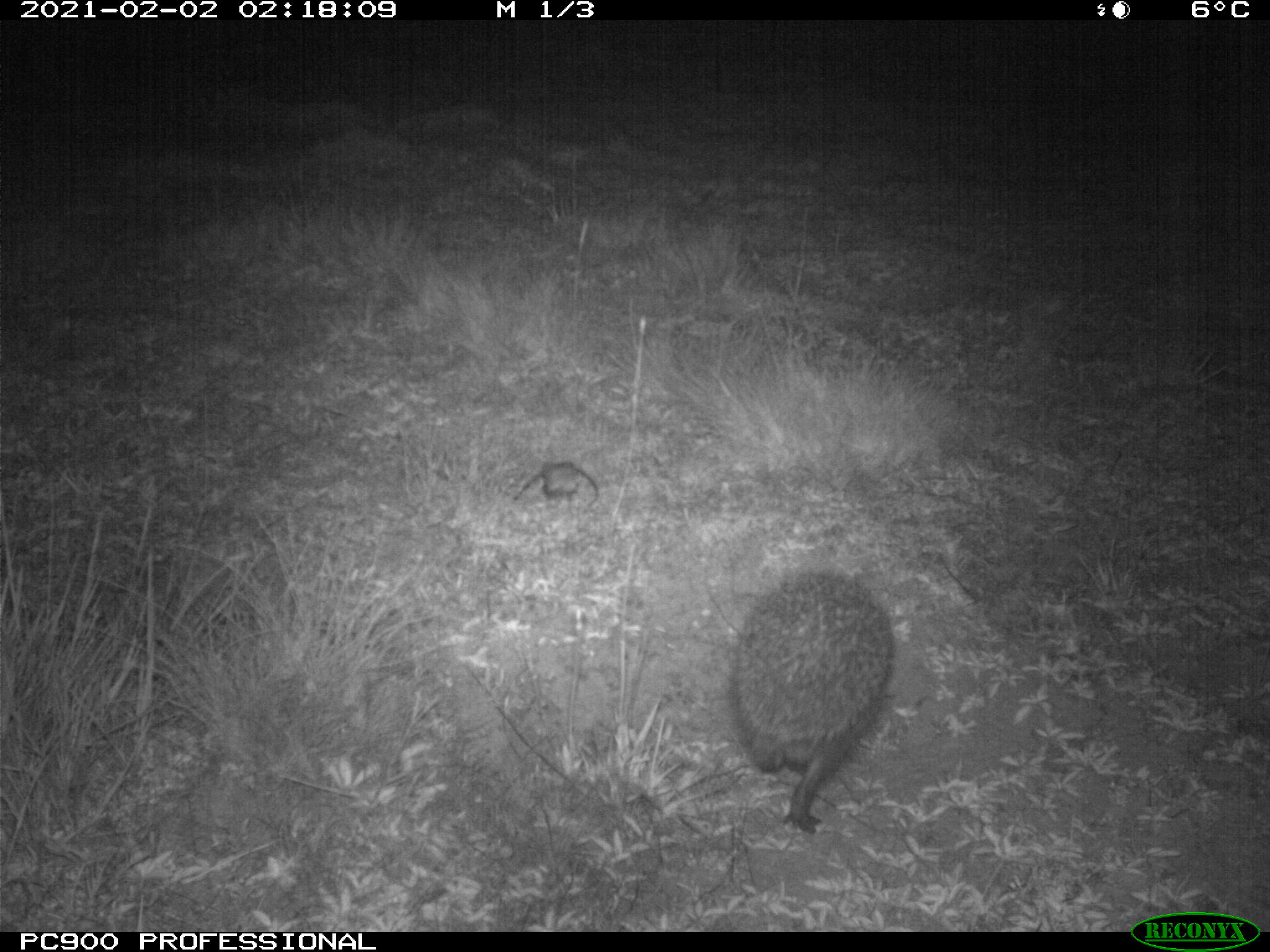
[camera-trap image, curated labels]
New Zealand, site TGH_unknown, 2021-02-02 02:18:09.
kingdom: Animalia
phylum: Chordata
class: Mammalia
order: Eulipotyphla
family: Erinaceidae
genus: Erinaceus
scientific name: Erinaceus europaeus europaeus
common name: european hedgehog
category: hedgehog